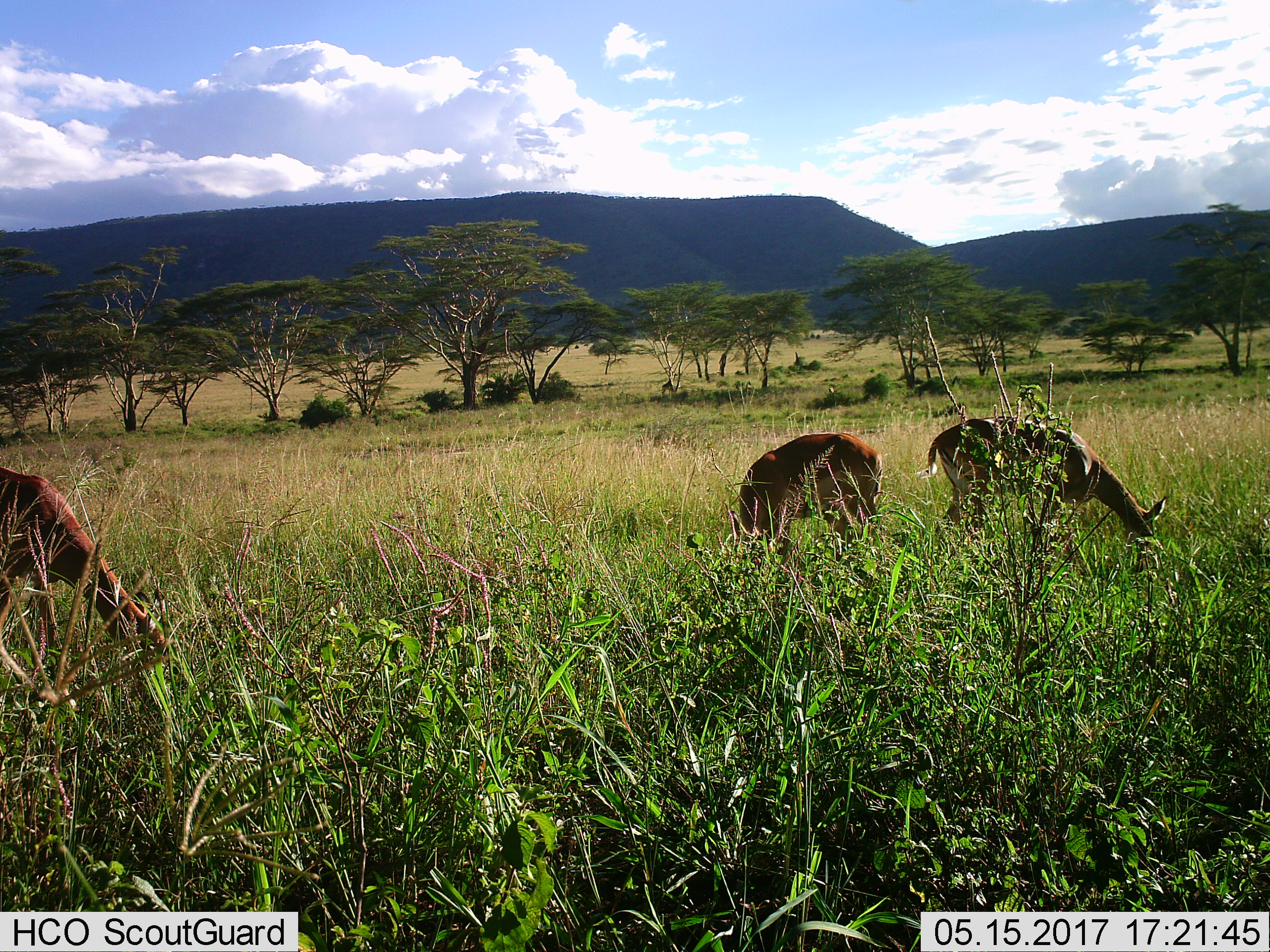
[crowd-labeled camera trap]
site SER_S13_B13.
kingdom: Animalia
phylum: Chordata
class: Mammalia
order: Artiodactyla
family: Bovidae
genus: Nanger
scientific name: Nanger granti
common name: grant's gazelle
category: gazellegrants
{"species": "gazellegrants (grant's gazelle) (Nanger granti)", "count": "3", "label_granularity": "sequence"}